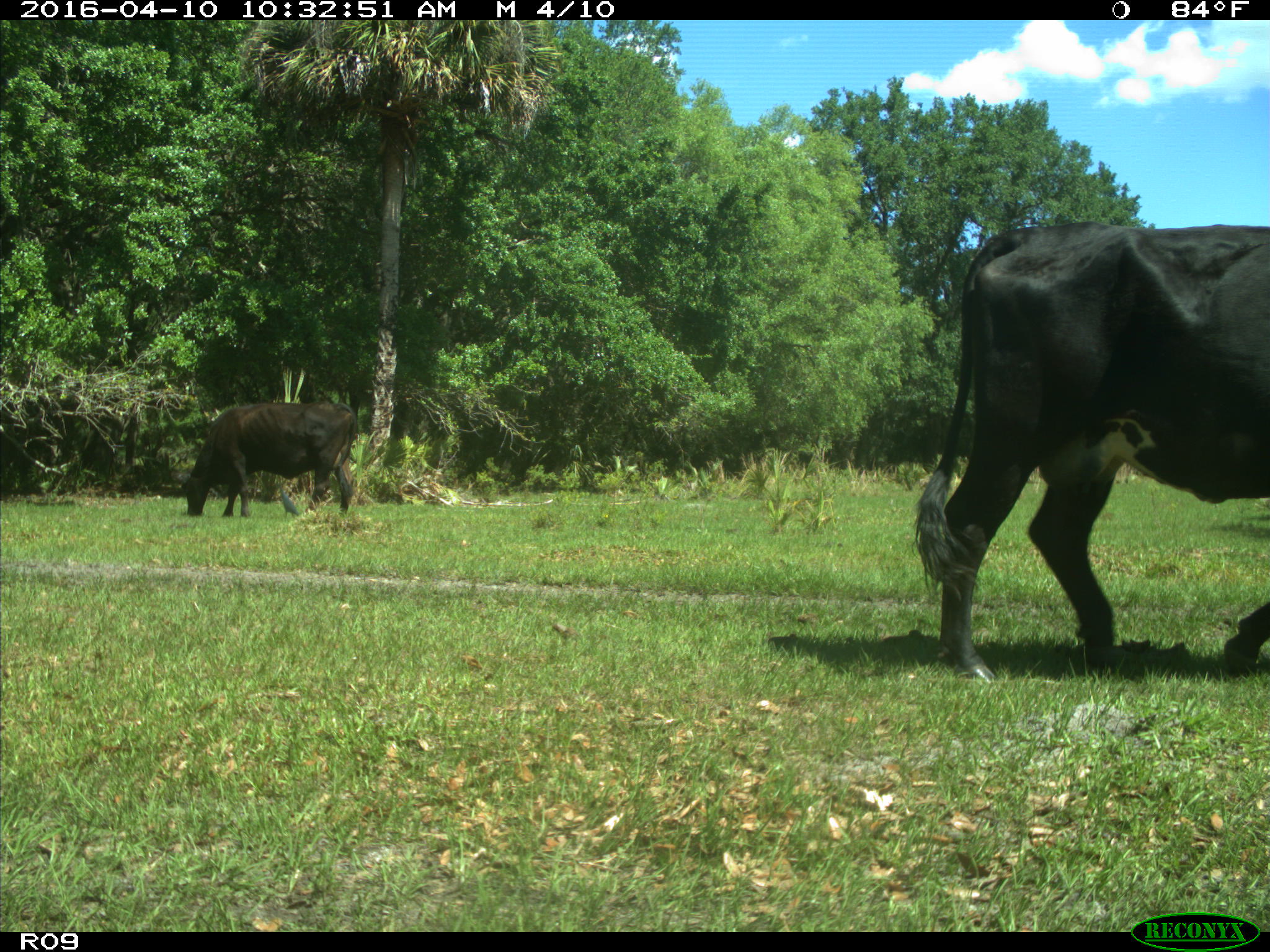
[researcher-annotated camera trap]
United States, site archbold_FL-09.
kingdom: Animalia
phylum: Chordata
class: Mammalia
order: Artiodactyla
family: Bovidae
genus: Bos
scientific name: Bos taurus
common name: domestic cow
Bos taurus (domestic cow).